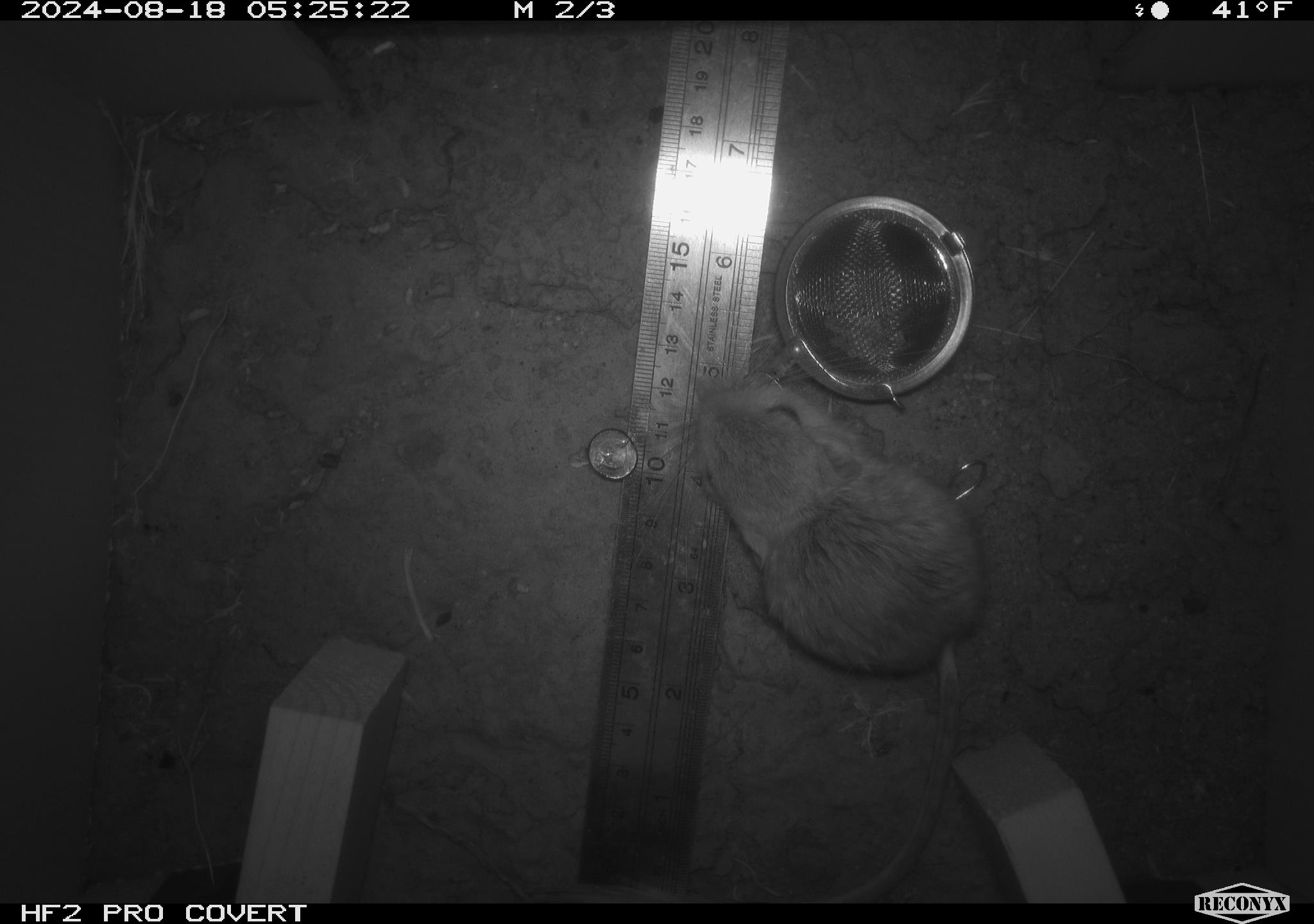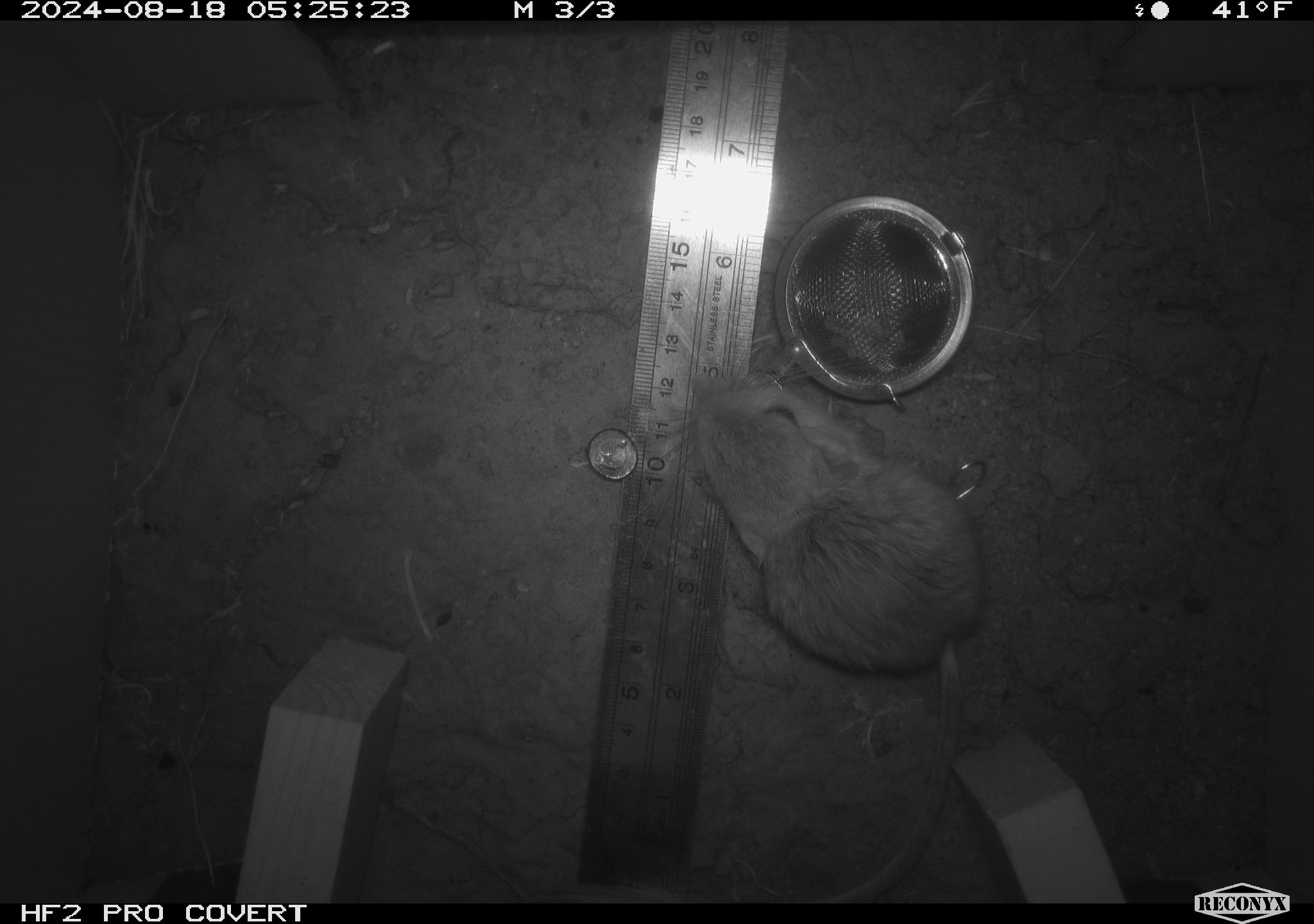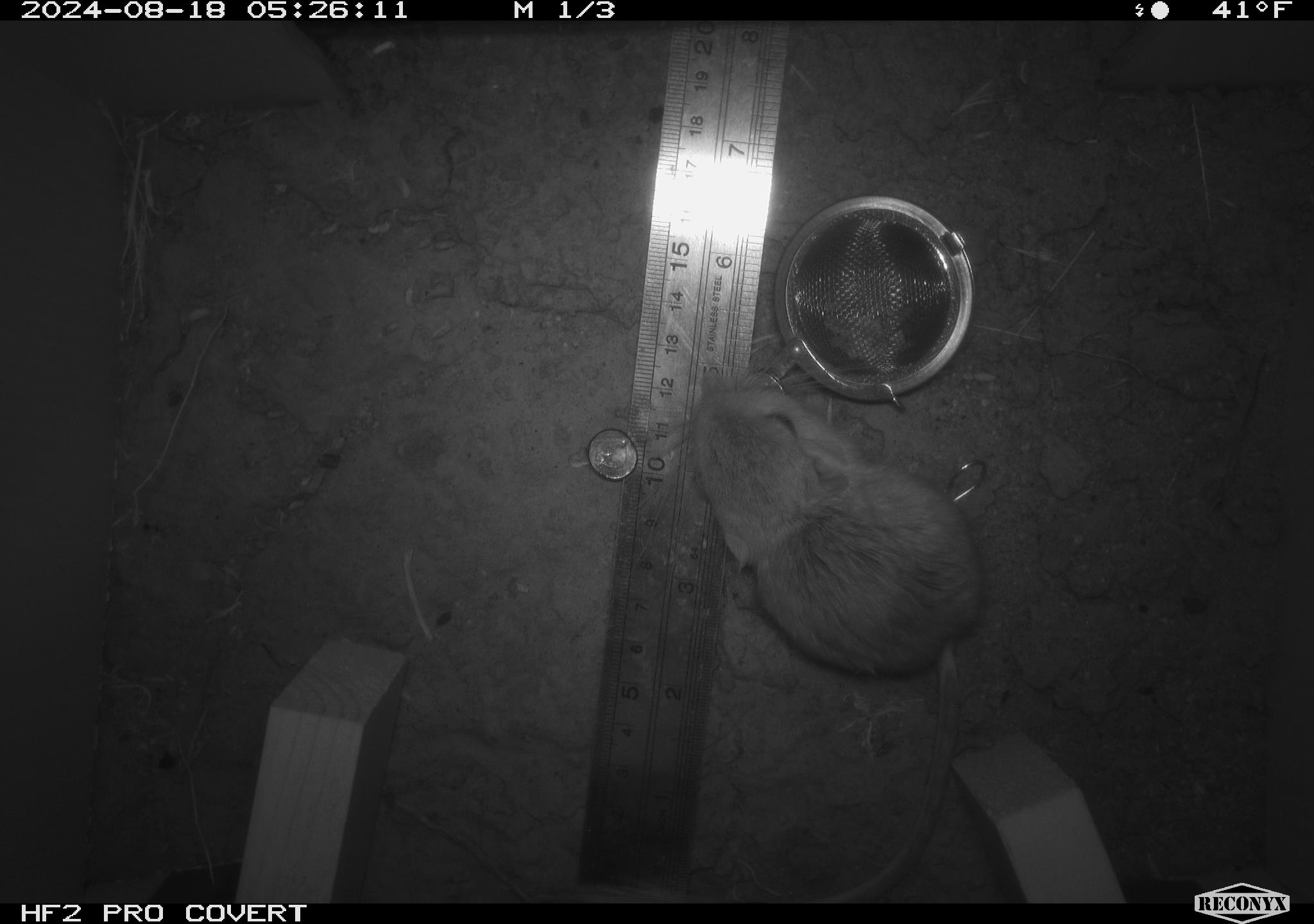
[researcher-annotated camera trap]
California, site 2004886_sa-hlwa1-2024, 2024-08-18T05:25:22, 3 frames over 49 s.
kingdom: Animalia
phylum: Chordata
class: Mammalia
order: Rodentia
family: Heteromyidae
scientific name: Heteromyidae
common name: kangaroo rats and pocket mice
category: heteromyidae family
Heteromyidae family (kangaroo rats and pocket mice) (Heteromyidae).